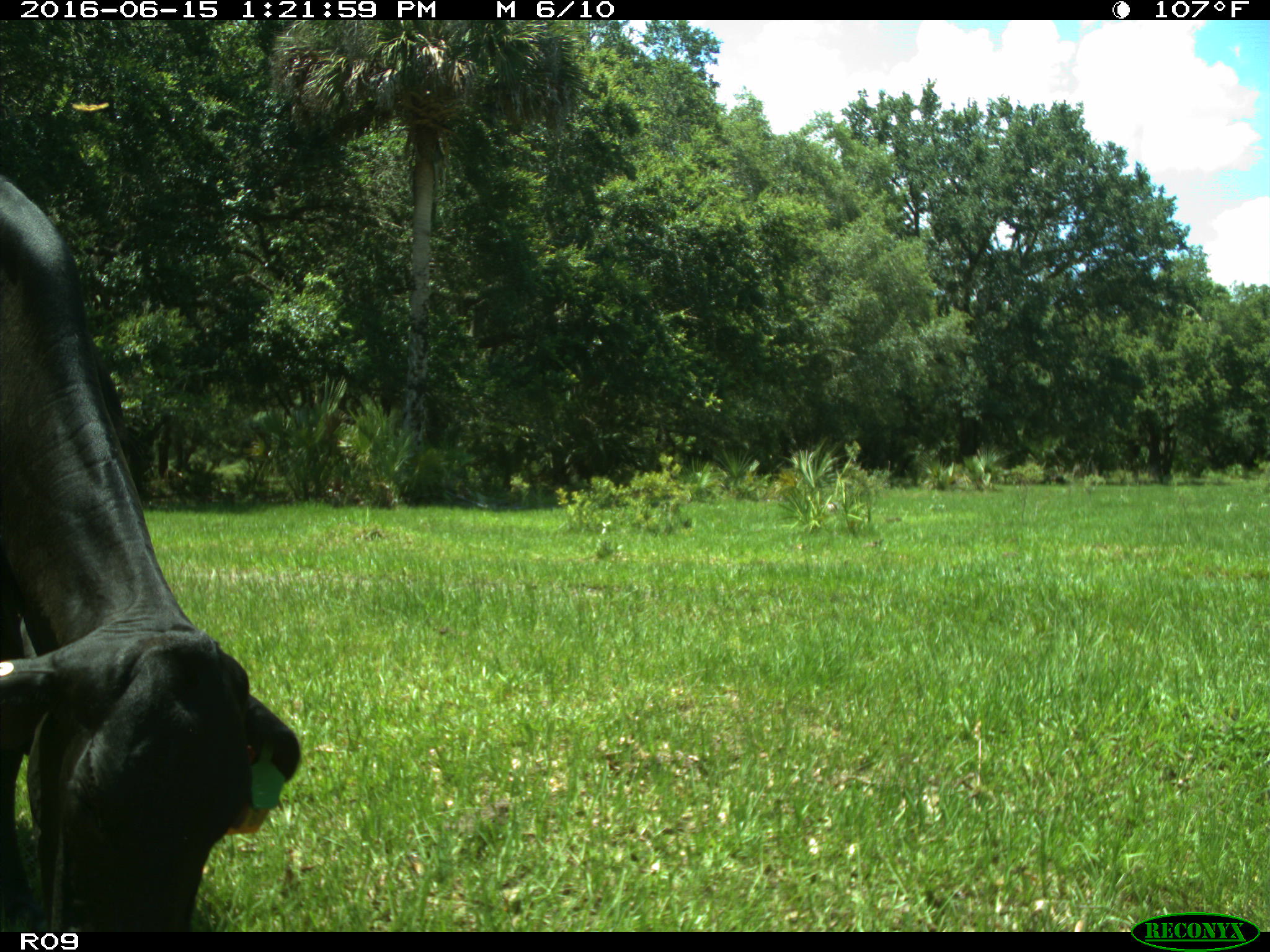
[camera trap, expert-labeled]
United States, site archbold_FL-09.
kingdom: Animalia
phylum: Chordata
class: Mammalia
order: Artiodactyla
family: Bovidae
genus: Bos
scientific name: Bos taurus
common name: domestic cow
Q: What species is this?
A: Bos taurus (domestic cow).